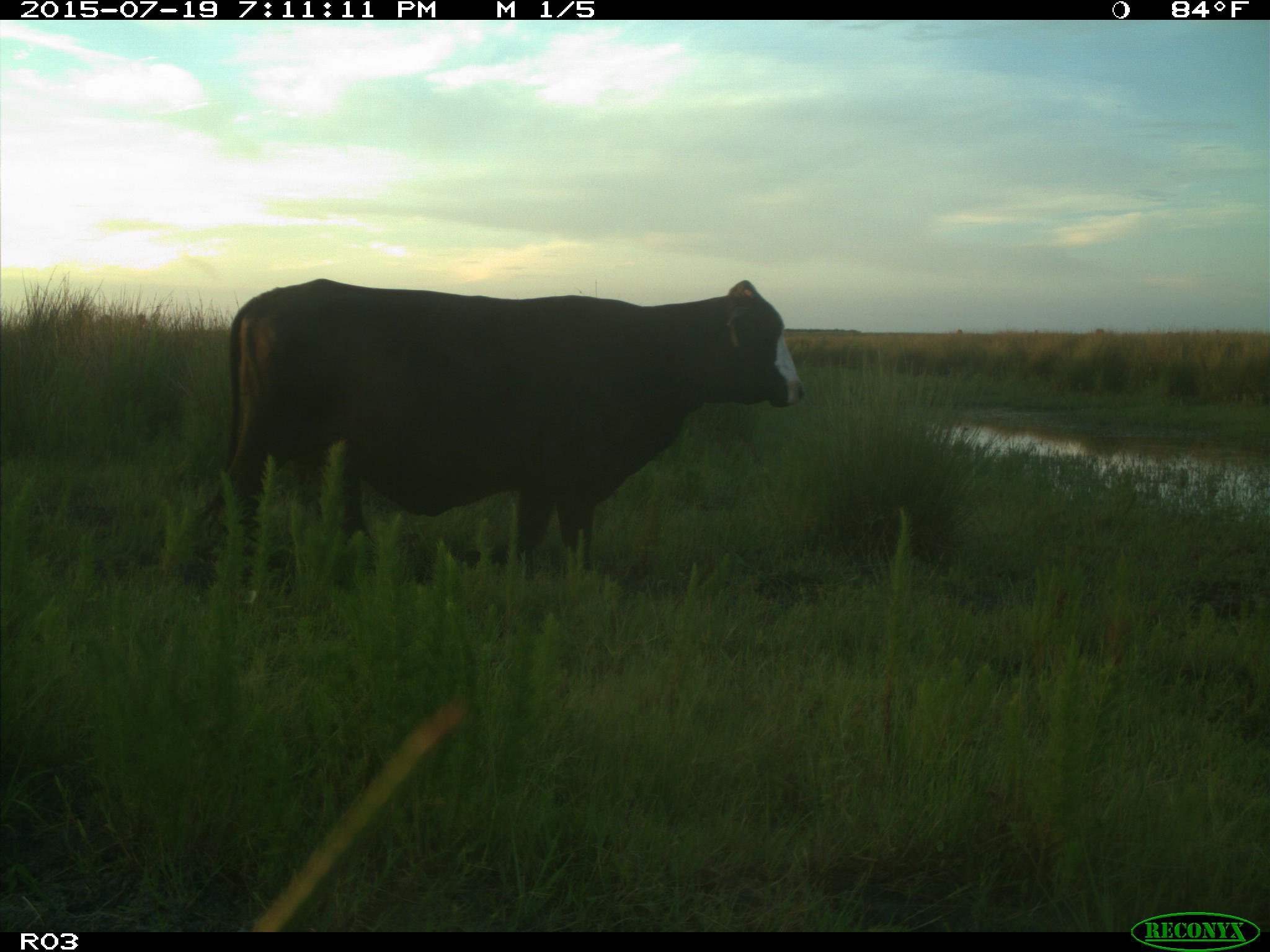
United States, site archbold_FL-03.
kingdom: Animalia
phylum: Chordata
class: Mammalia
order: Artiodactyla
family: Bovidae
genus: Bos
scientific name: Bos taurus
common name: domestic cow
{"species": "Bos taurus (domestic cow)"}